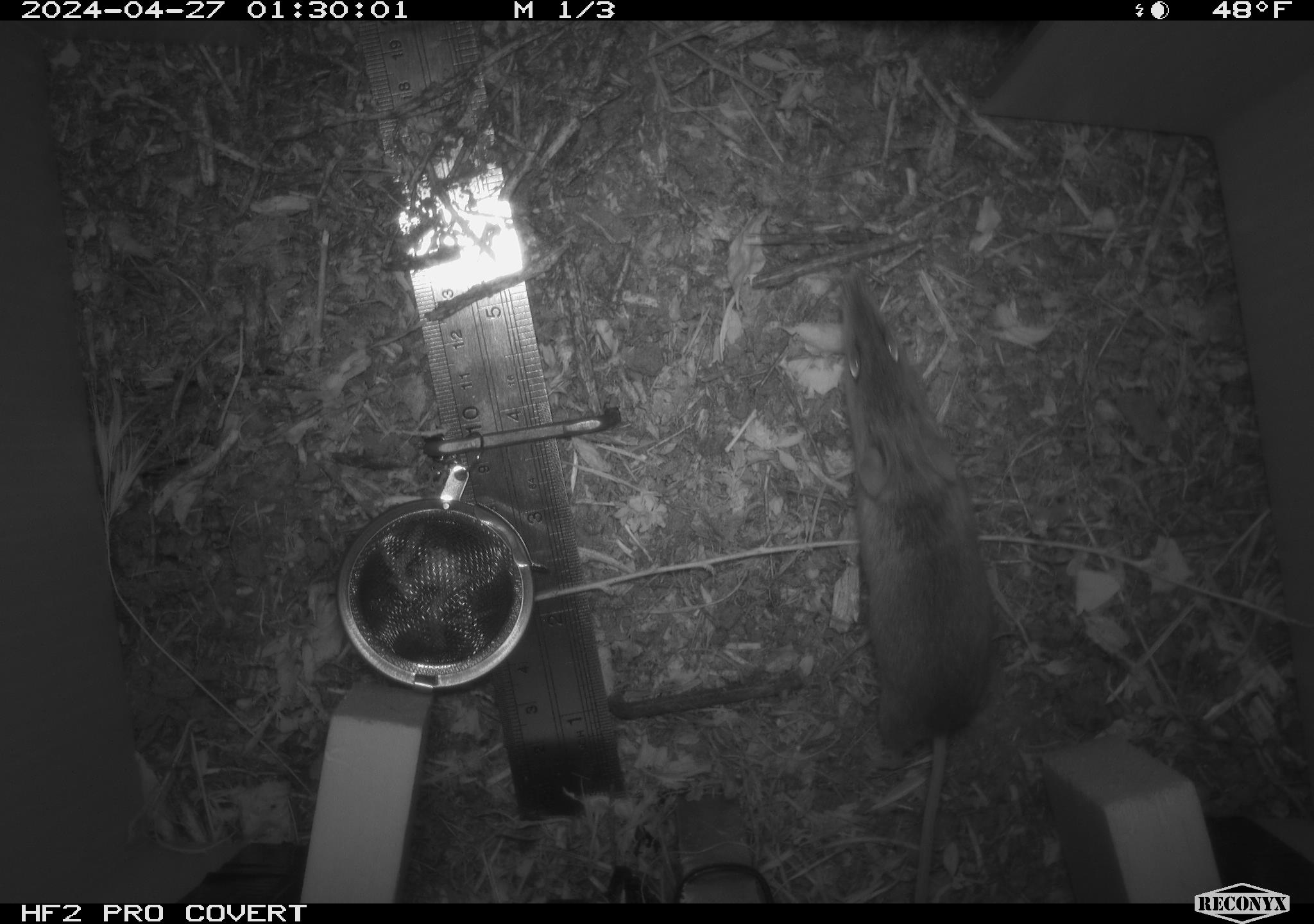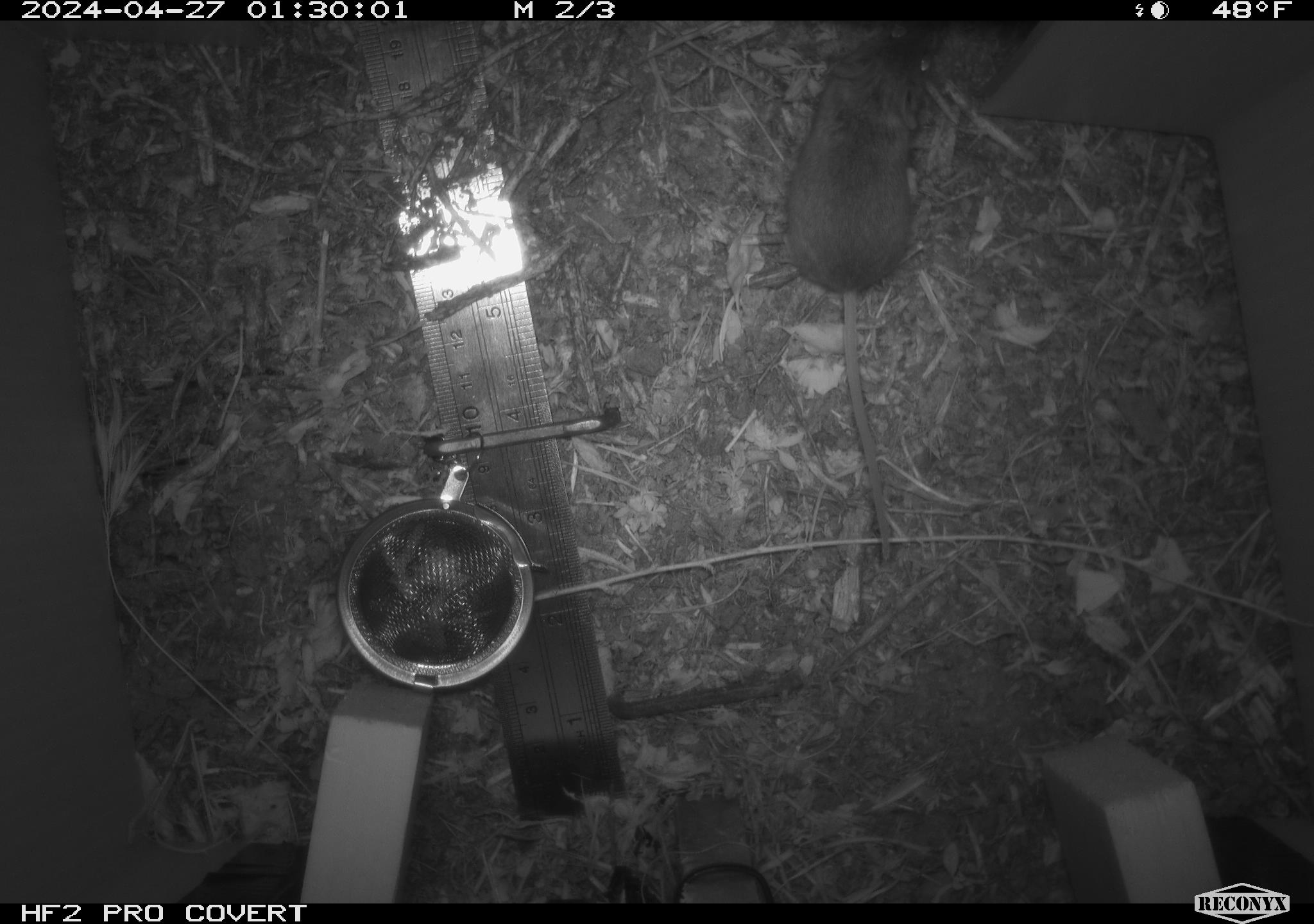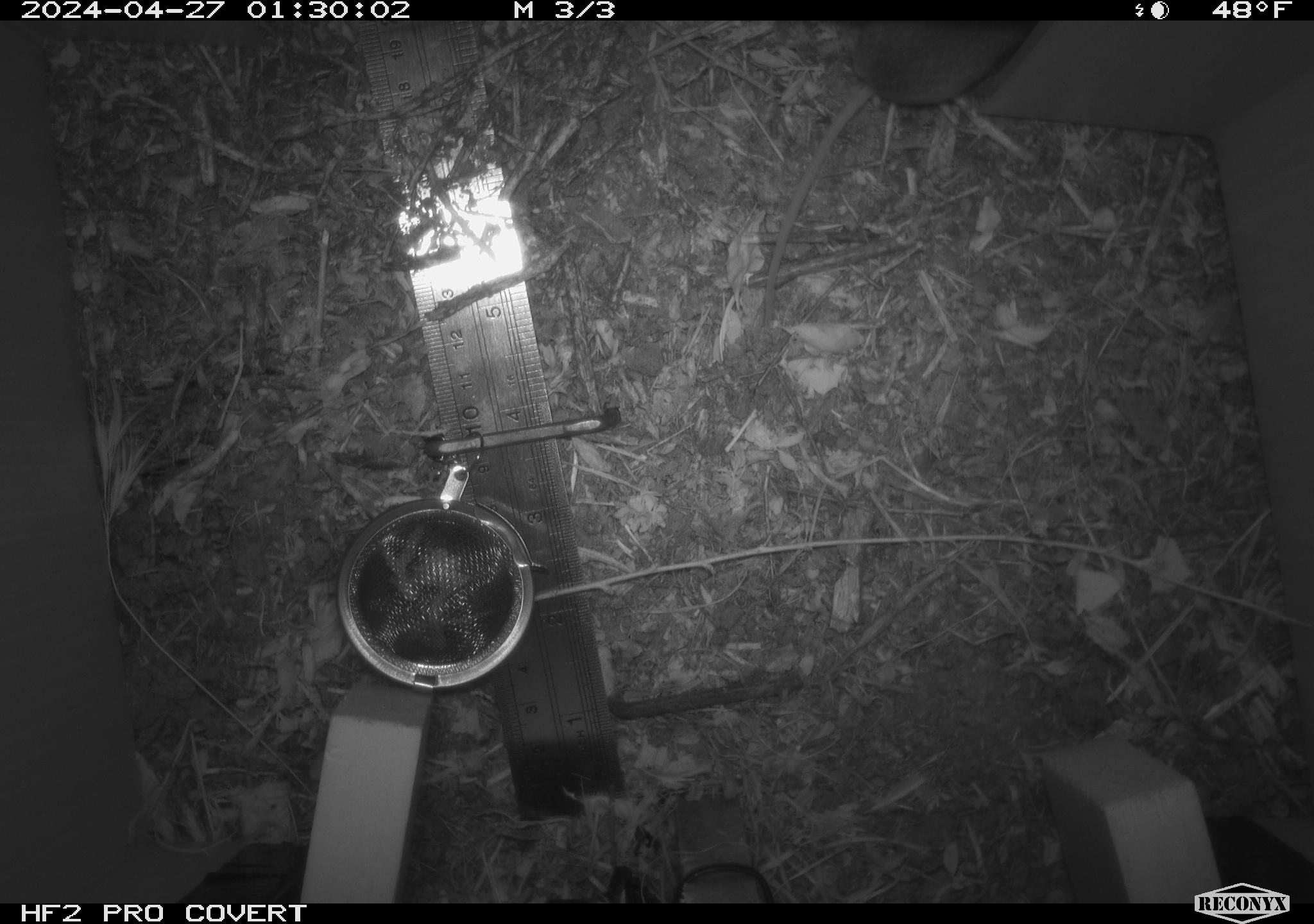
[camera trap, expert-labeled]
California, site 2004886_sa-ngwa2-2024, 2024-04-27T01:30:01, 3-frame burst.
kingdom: Animalia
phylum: Chordata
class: Mammalia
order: Rodentia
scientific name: Rodentia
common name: mouse species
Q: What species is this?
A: Mouse species (Rodentia).